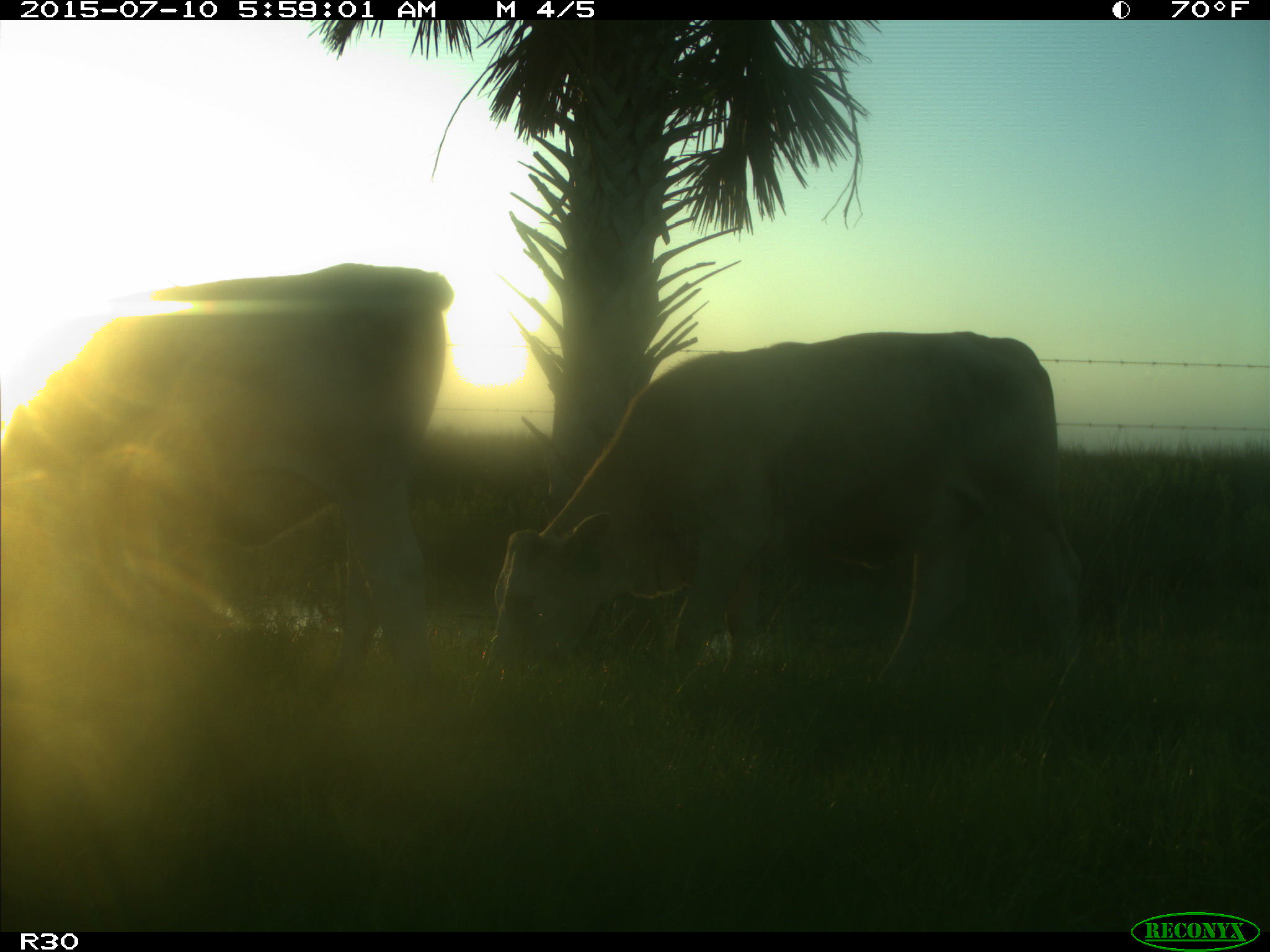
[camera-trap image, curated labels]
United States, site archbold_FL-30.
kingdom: Animalia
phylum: Chordata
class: Mammalia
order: Artiodactyla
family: Bovidae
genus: Bos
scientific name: Bos taurus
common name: domestic cow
Bos taurus (domestic cow).